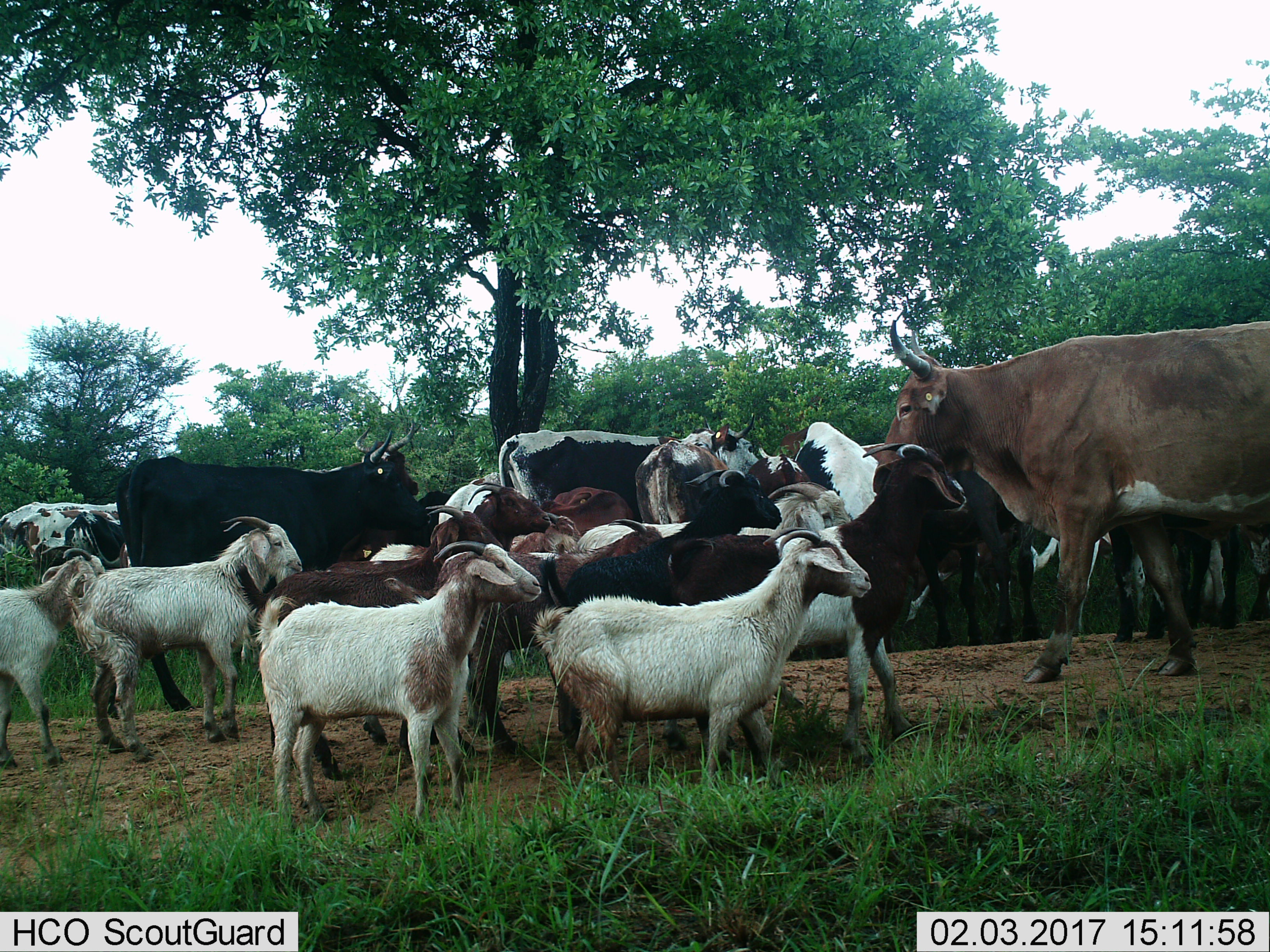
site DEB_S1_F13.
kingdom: Animalia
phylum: Chordata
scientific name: Vertebrata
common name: domestic animal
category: domesticanimal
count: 11-50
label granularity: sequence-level